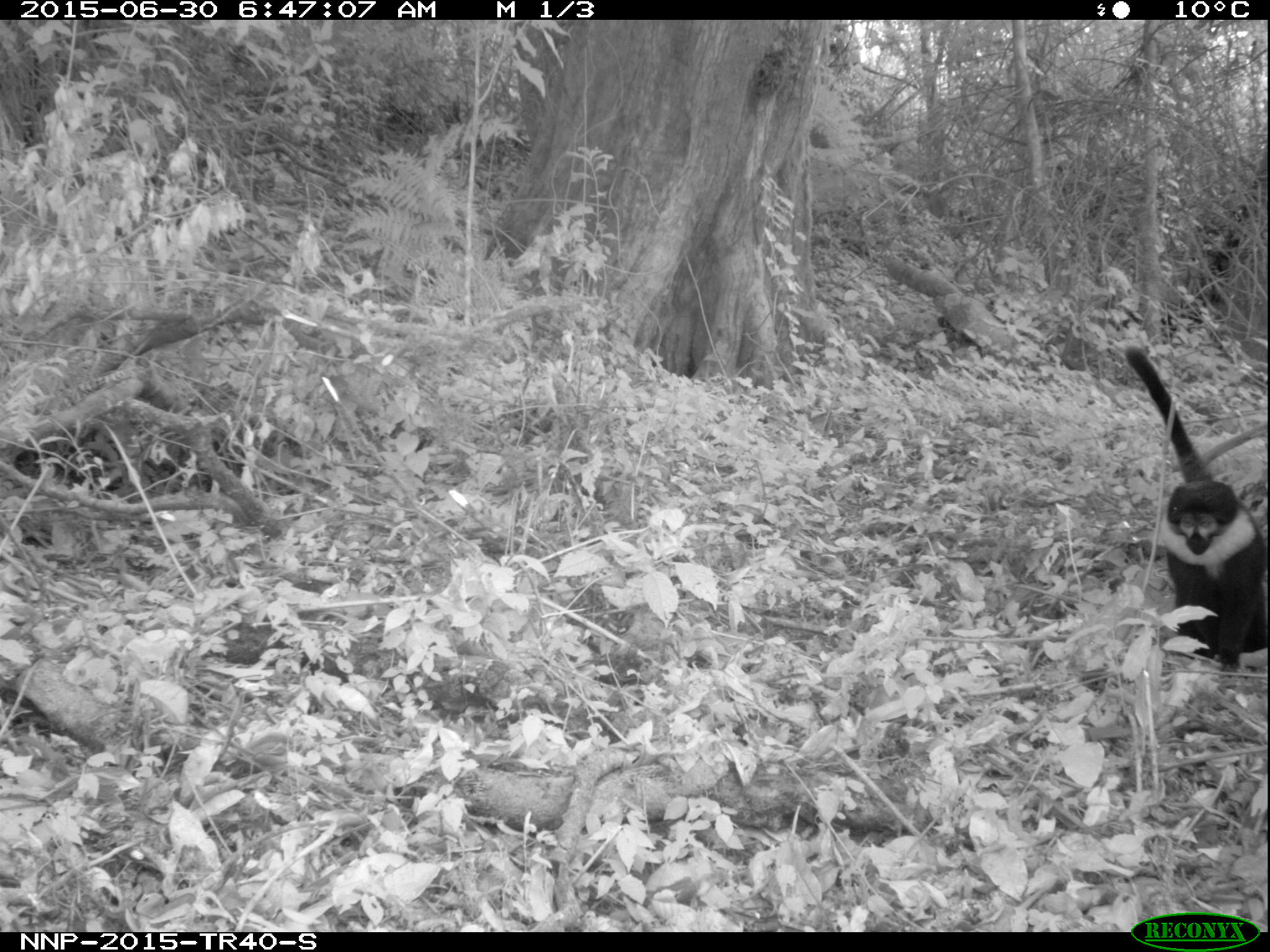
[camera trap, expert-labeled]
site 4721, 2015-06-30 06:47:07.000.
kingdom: Animalia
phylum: Chordata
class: Mammalia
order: Primates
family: Cercopithecidae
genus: Allochrocebus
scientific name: Allochrocebus lhoesti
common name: l'hoest's monkey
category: cercopithecus lhoesti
Cercopithecus lhoesti (l'hoest's monkey) (Allochrocebus lhoesti), count 1.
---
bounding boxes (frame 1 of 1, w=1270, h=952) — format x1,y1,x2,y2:
cercopithecus lhoesti: 1122,344,1262,672